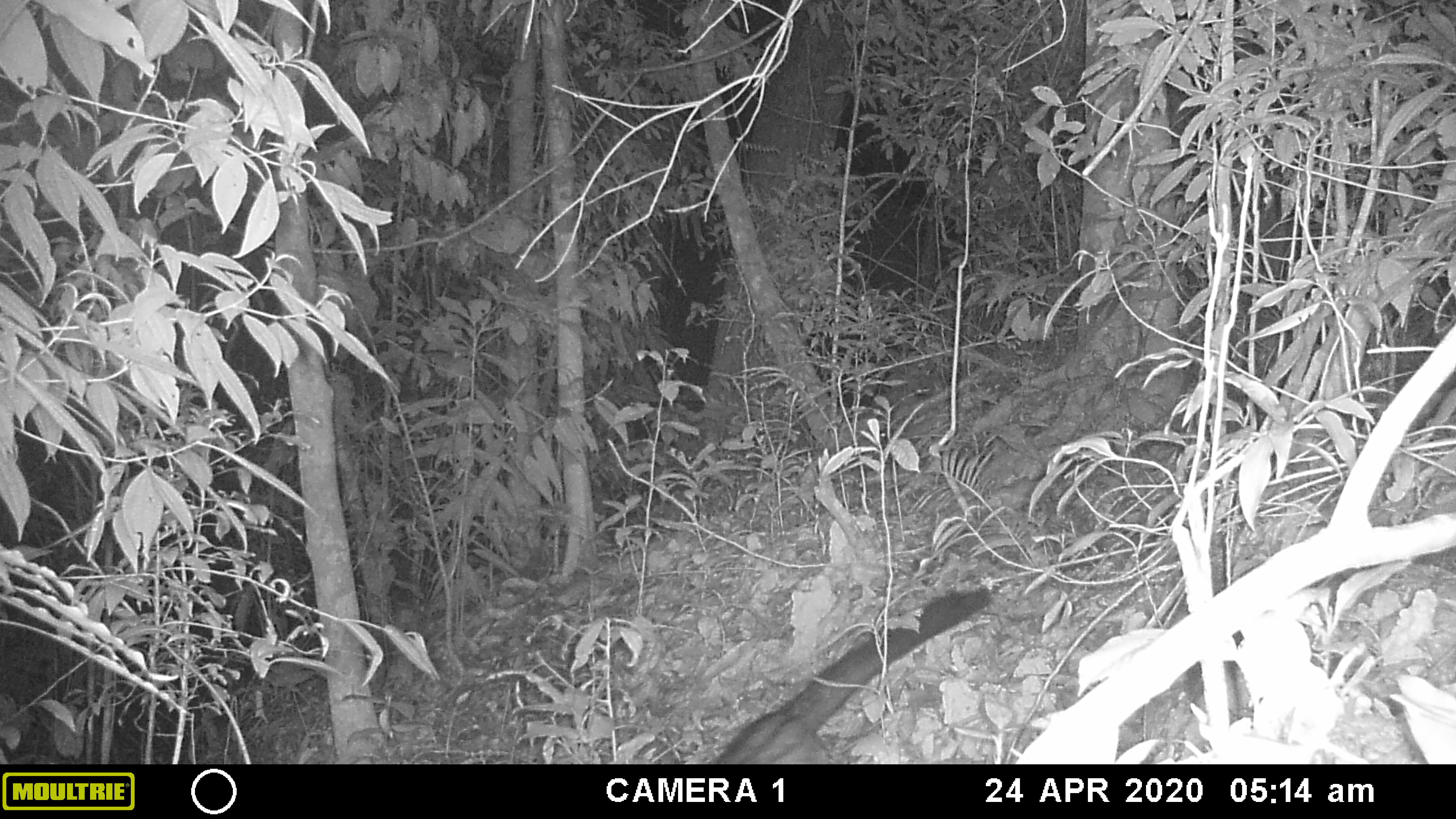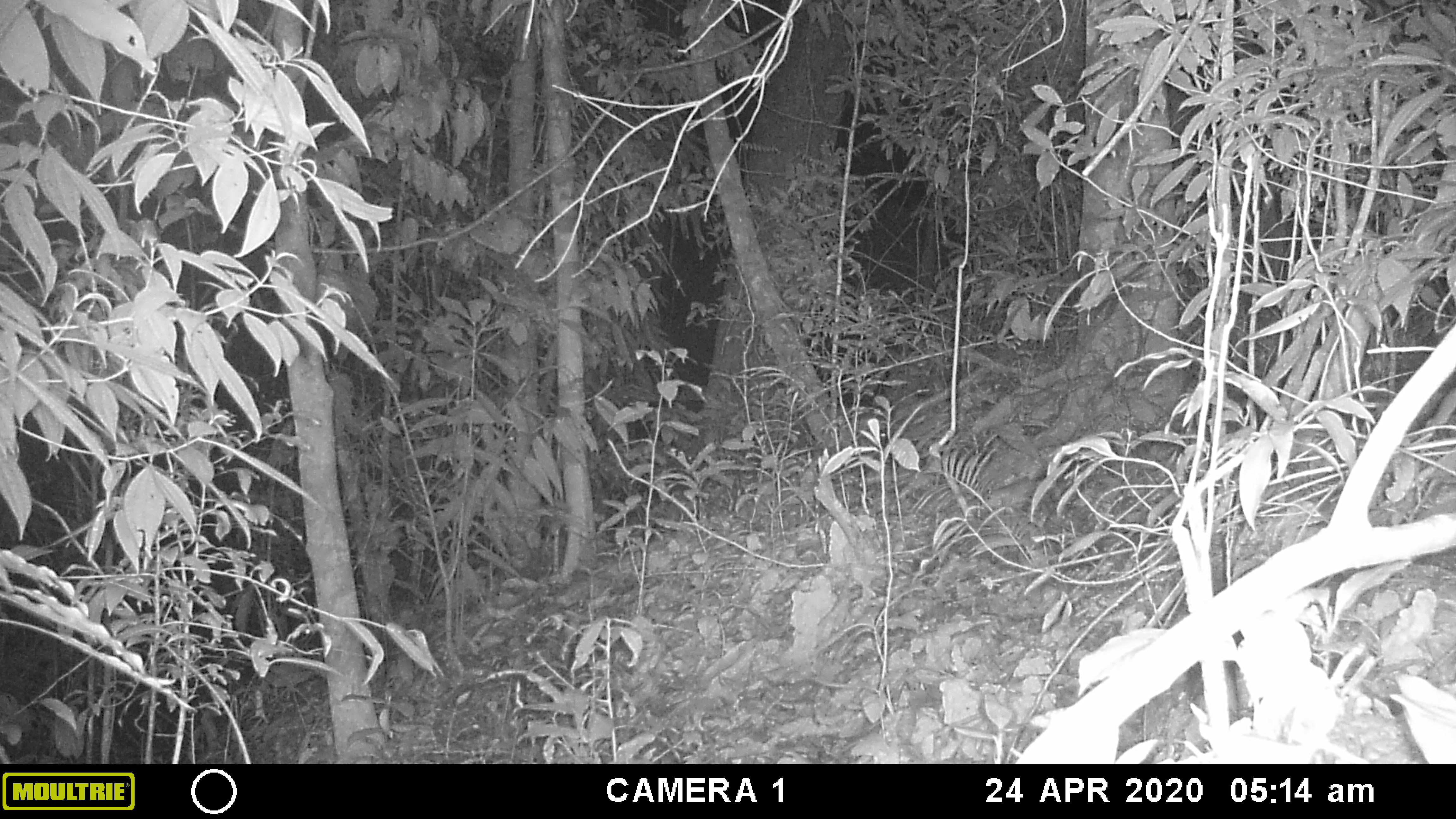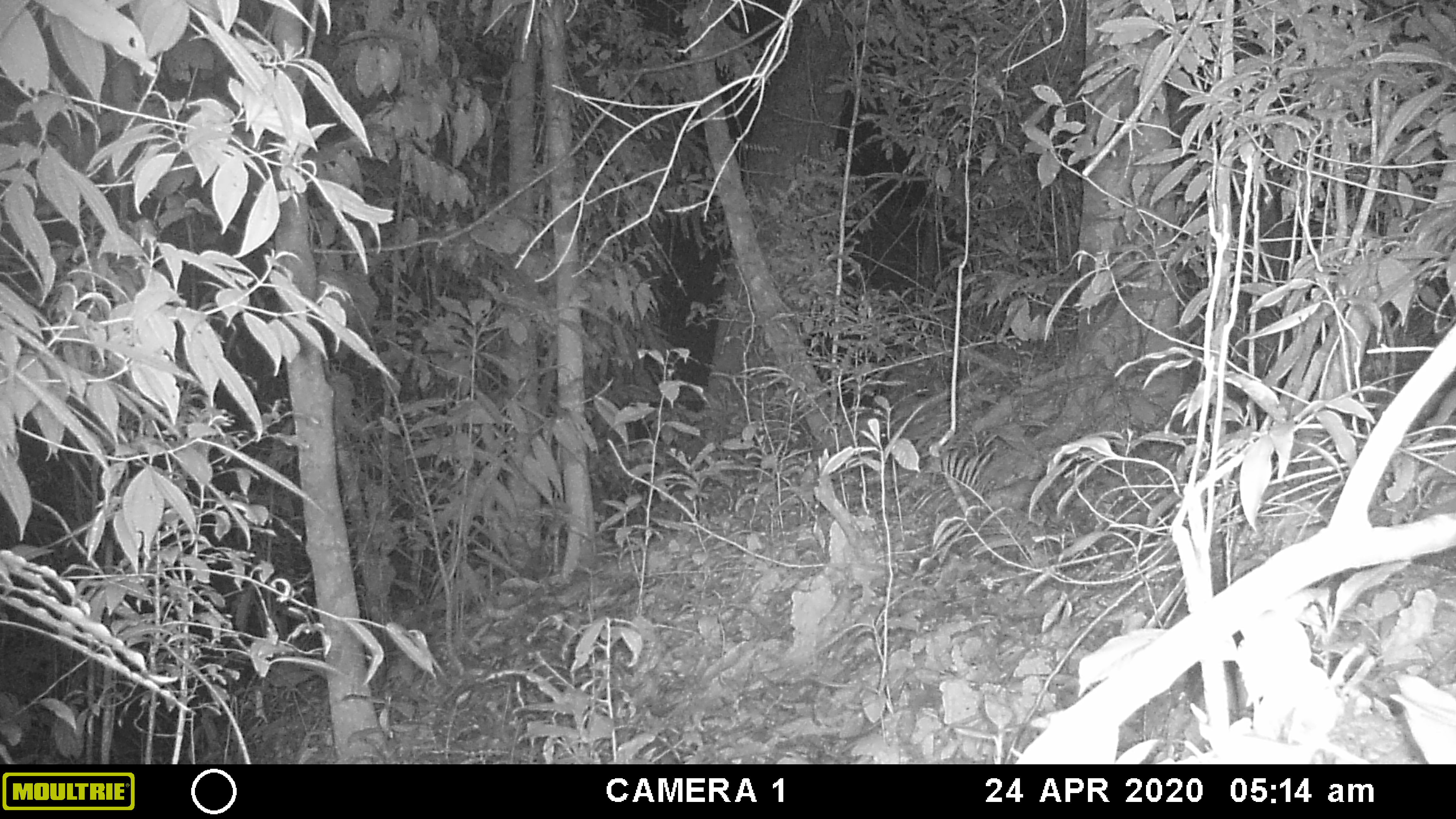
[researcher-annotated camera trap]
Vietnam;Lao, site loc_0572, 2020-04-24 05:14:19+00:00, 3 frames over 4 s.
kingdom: Animalia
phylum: Chordata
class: Mammalia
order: Carnivora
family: Viverridae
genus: Paradoxurus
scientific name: Paradoxurus hermaphroditus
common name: common palm civet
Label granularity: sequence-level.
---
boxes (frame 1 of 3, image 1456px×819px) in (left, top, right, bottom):
common palm civet: (711, 587, 991, 762)